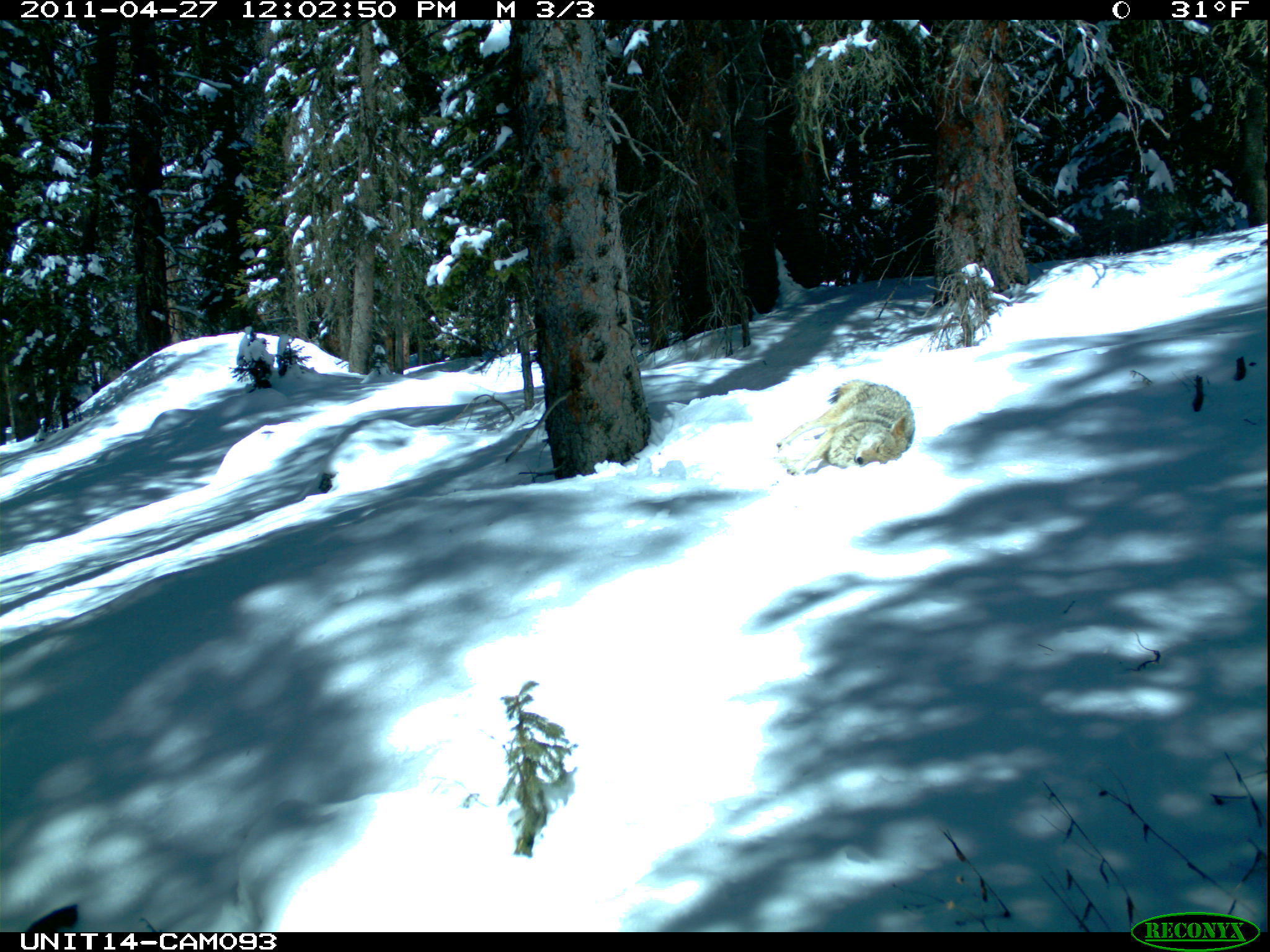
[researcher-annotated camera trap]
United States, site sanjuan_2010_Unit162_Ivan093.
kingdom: Animalia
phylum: Chordata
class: Mammalia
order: Carnivora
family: Canidae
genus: Canis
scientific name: Canis latrans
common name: coyote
Canis latrans (coyote).